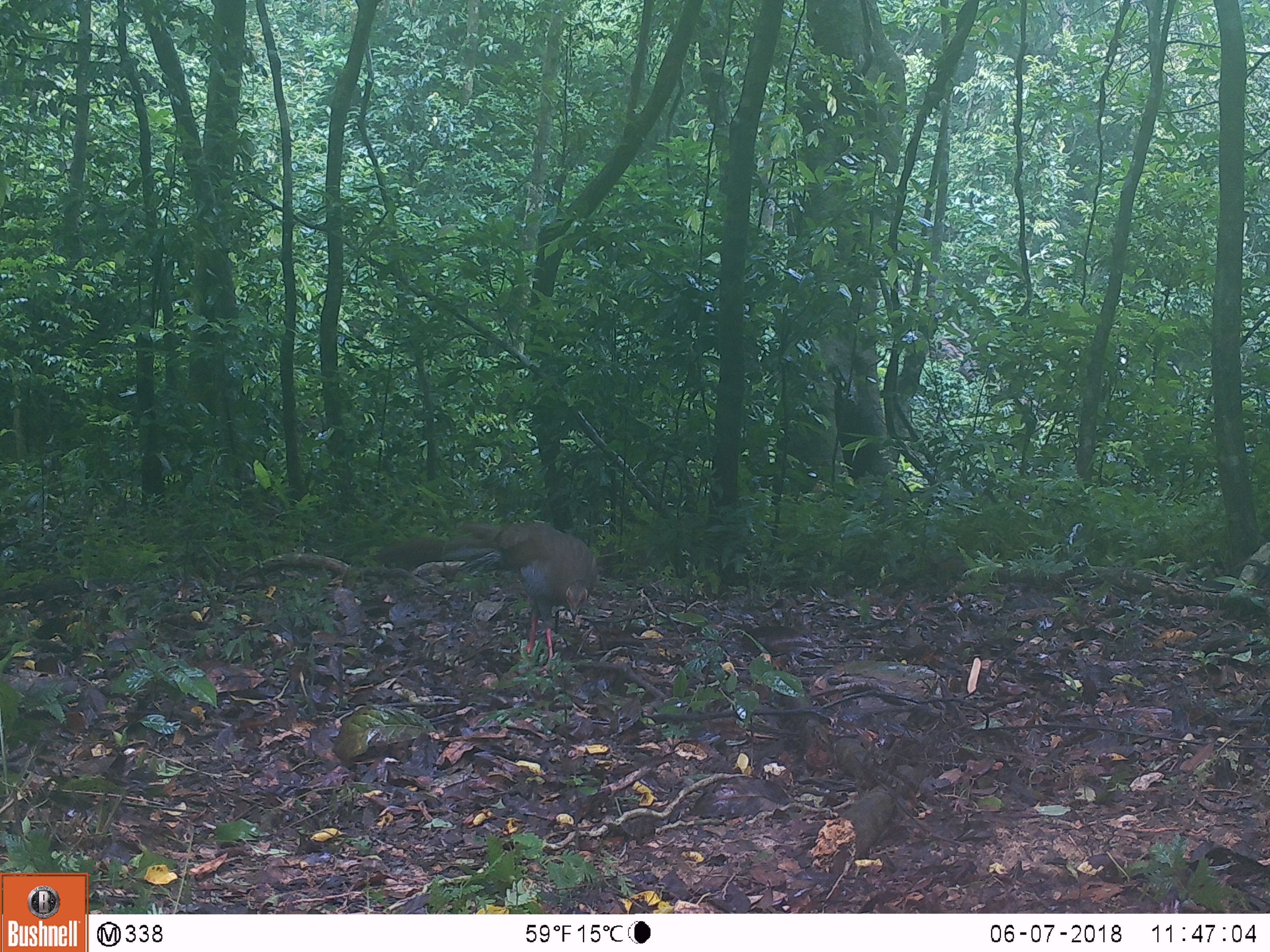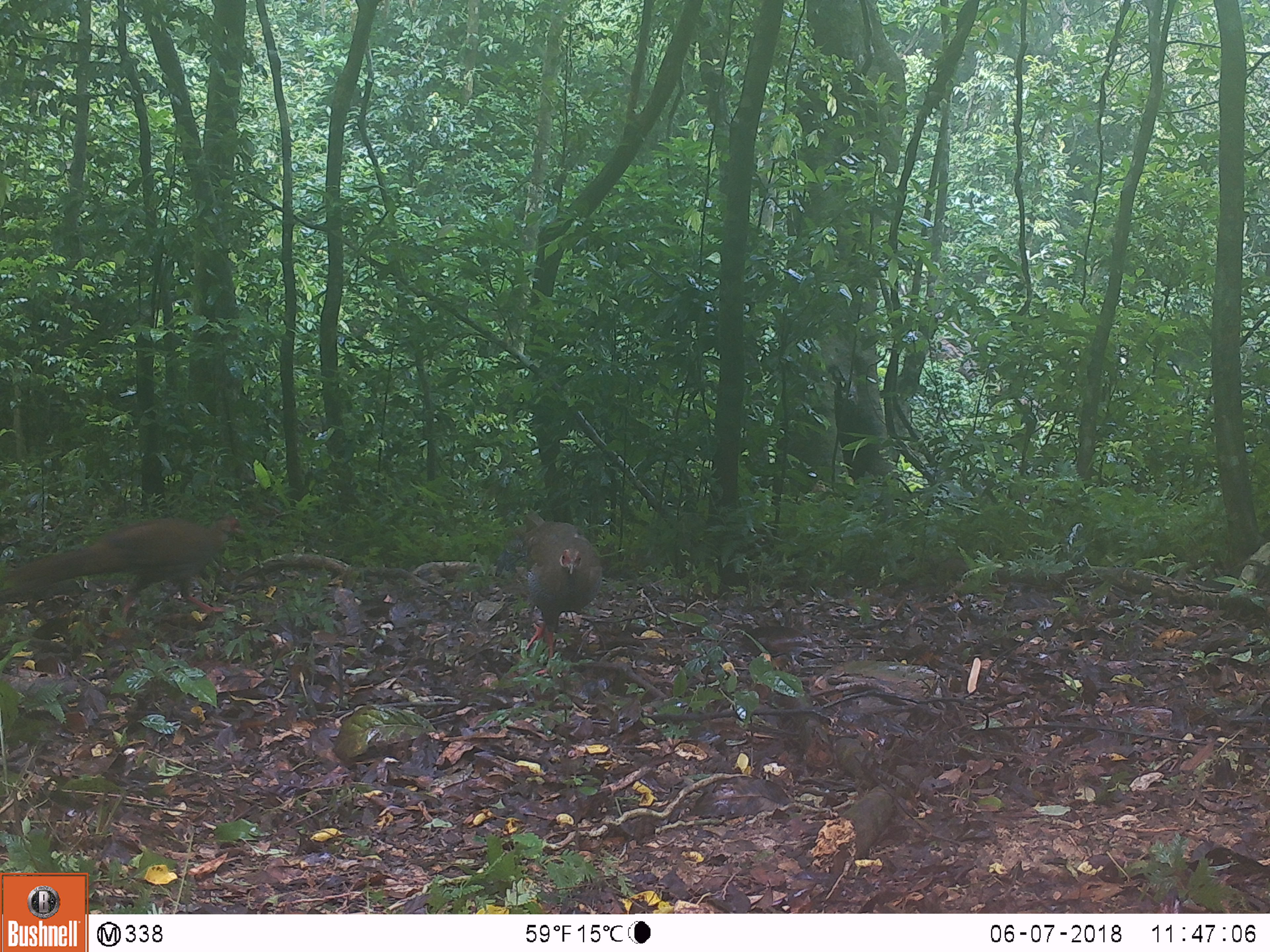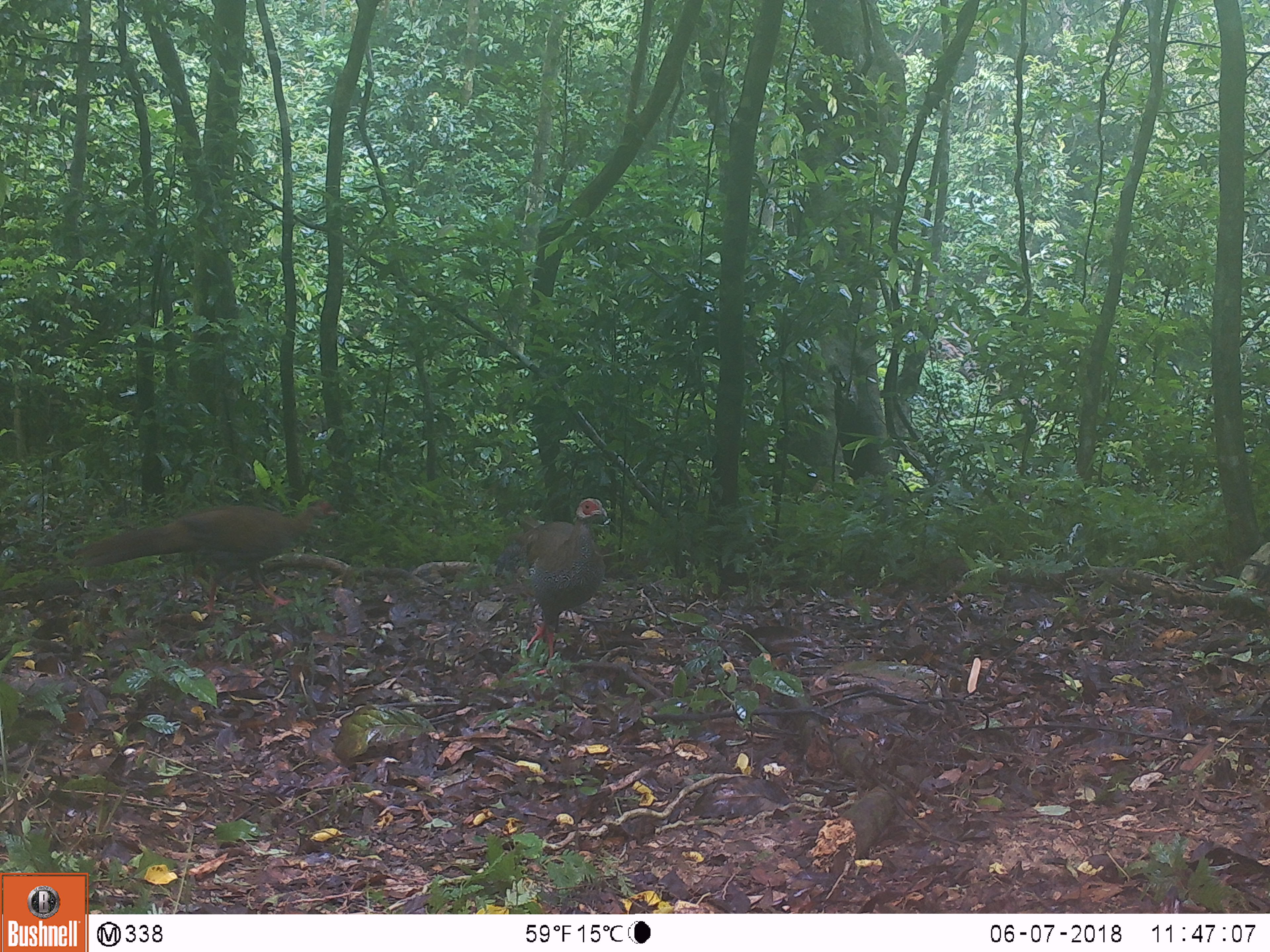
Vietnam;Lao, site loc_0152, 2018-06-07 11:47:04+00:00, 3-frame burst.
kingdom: Animalia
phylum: Chordata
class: Aves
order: Galliformes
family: Phasianidae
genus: Lophura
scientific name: Lophura nycthemera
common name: silver pheasant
Silver pheasant (Lophura nycthemera). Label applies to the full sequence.